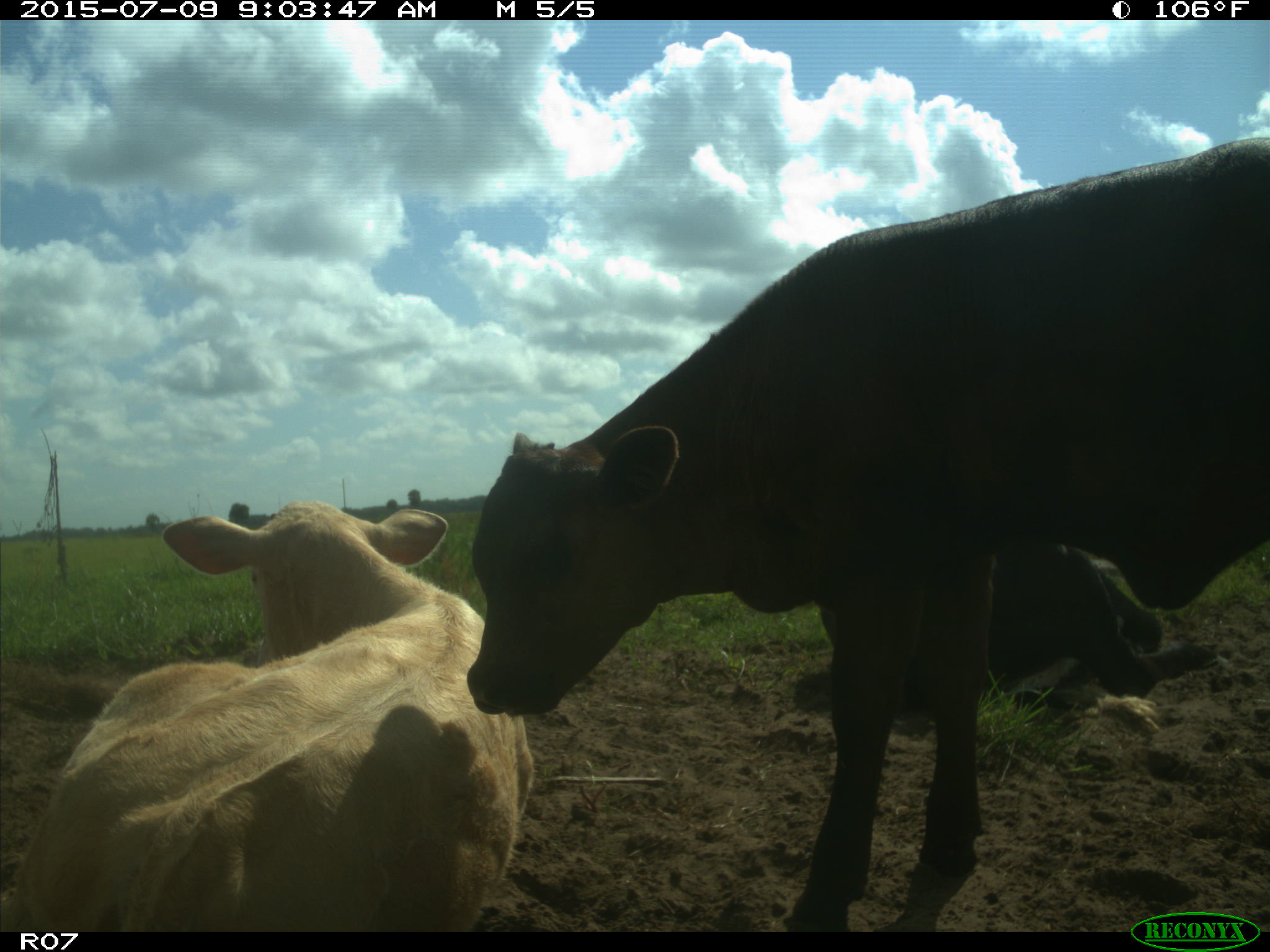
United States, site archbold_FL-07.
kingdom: Animalia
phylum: Chordata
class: Mammalia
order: Artiodactyla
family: Bovidae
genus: Bos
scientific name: Bos taurus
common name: domestic cow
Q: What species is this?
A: Bos taurus (domestic cow).